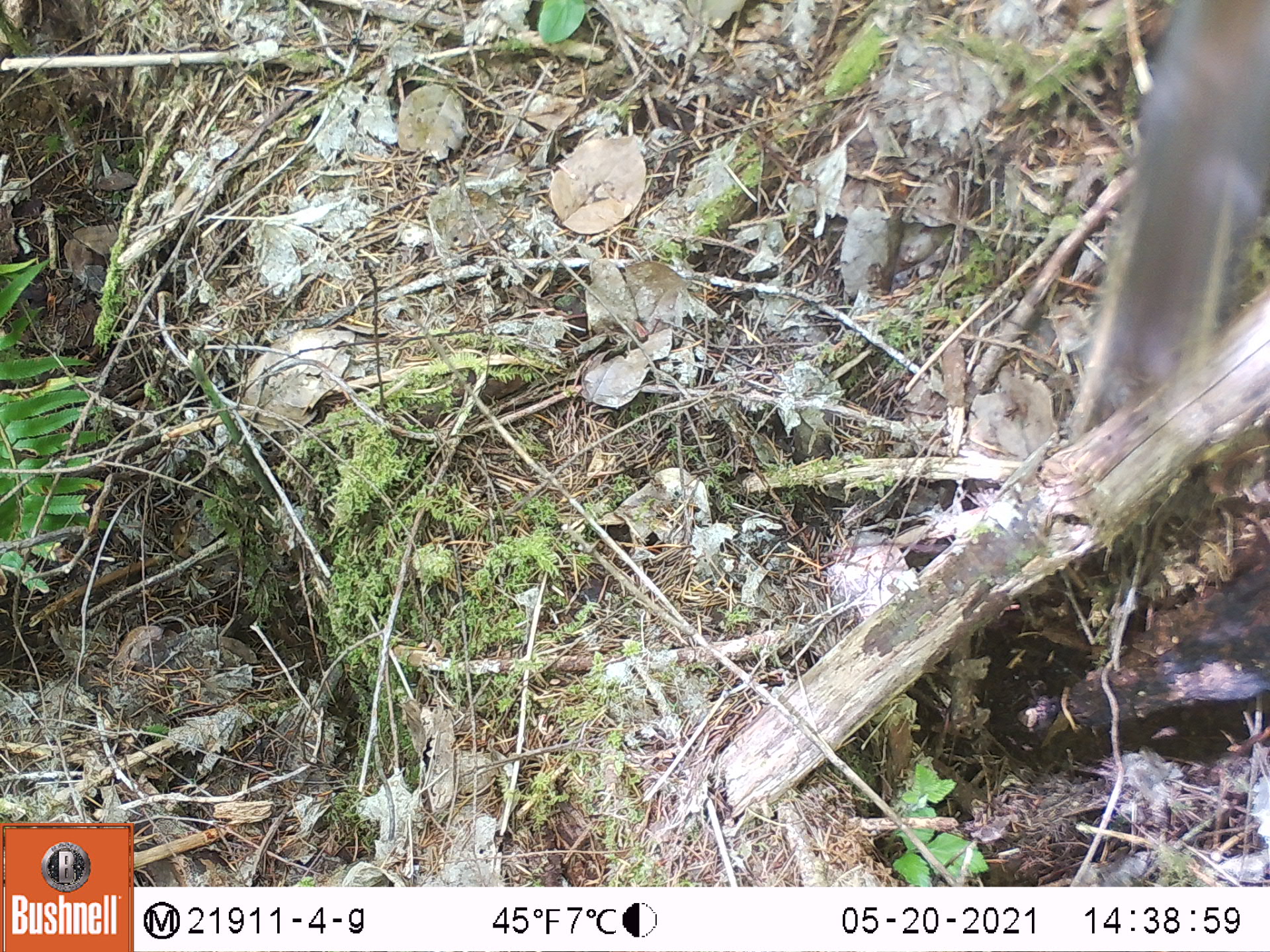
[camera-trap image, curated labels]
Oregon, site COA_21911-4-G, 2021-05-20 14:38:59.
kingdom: Animalia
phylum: Chordata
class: Mammalia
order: Rodentia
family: Sciuridae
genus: Tamiasciurus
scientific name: Tamiasciurus douglasii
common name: douglas squirrel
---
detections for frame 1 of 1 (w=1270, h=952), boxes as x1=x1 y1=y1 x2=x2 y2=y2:
douglas squirrel: x1=1065 y1=2 x2=1268 y2=452